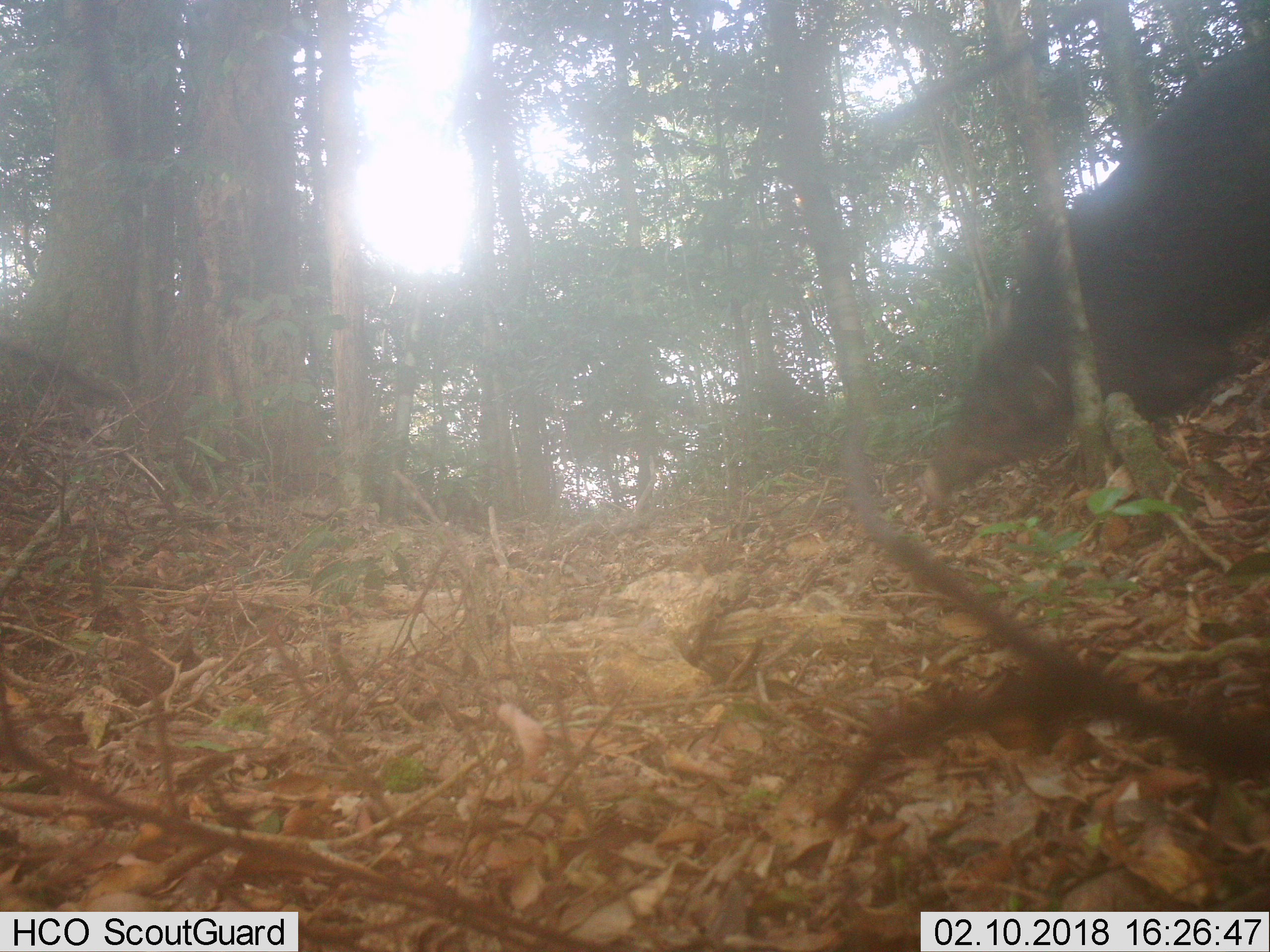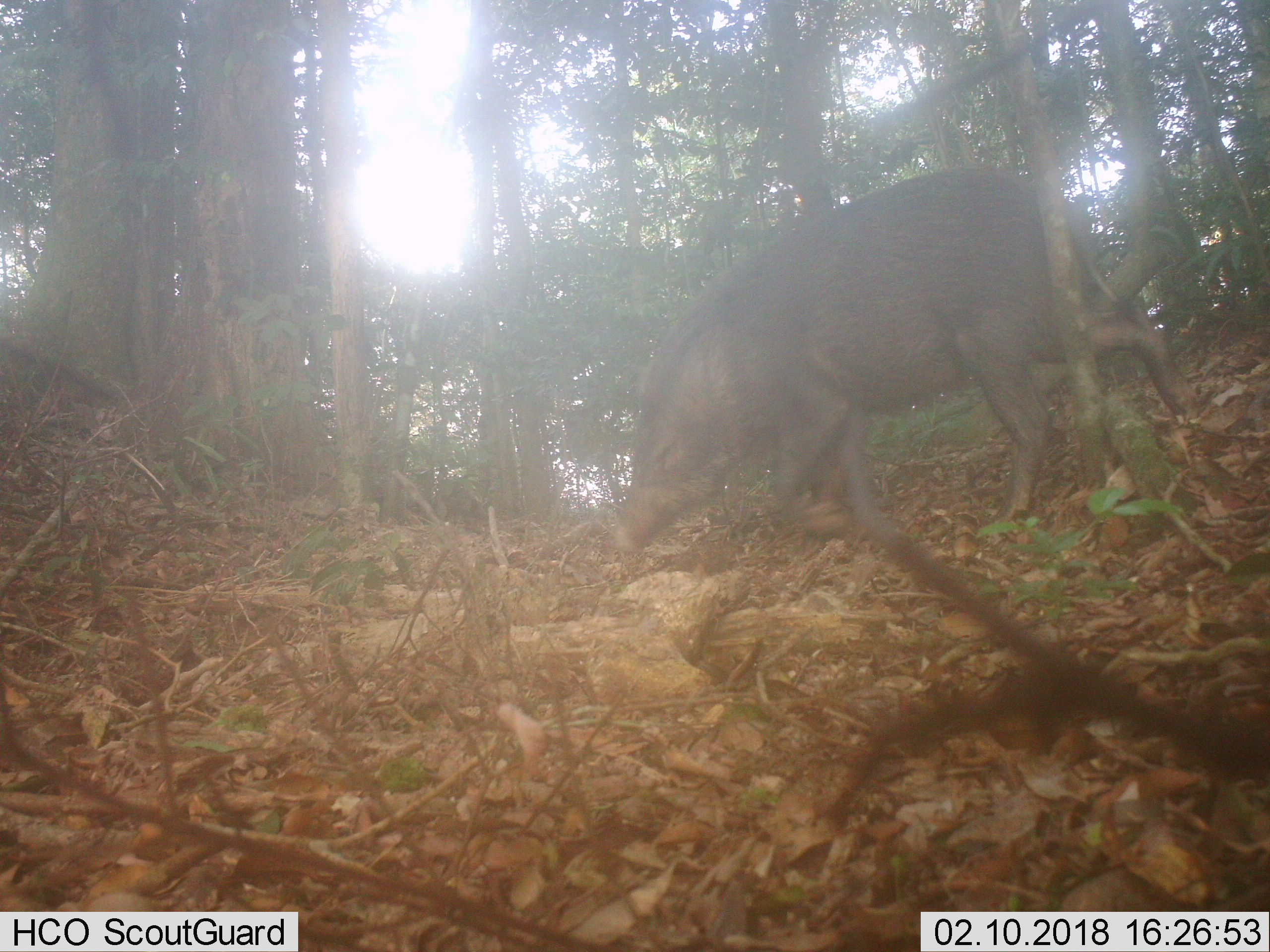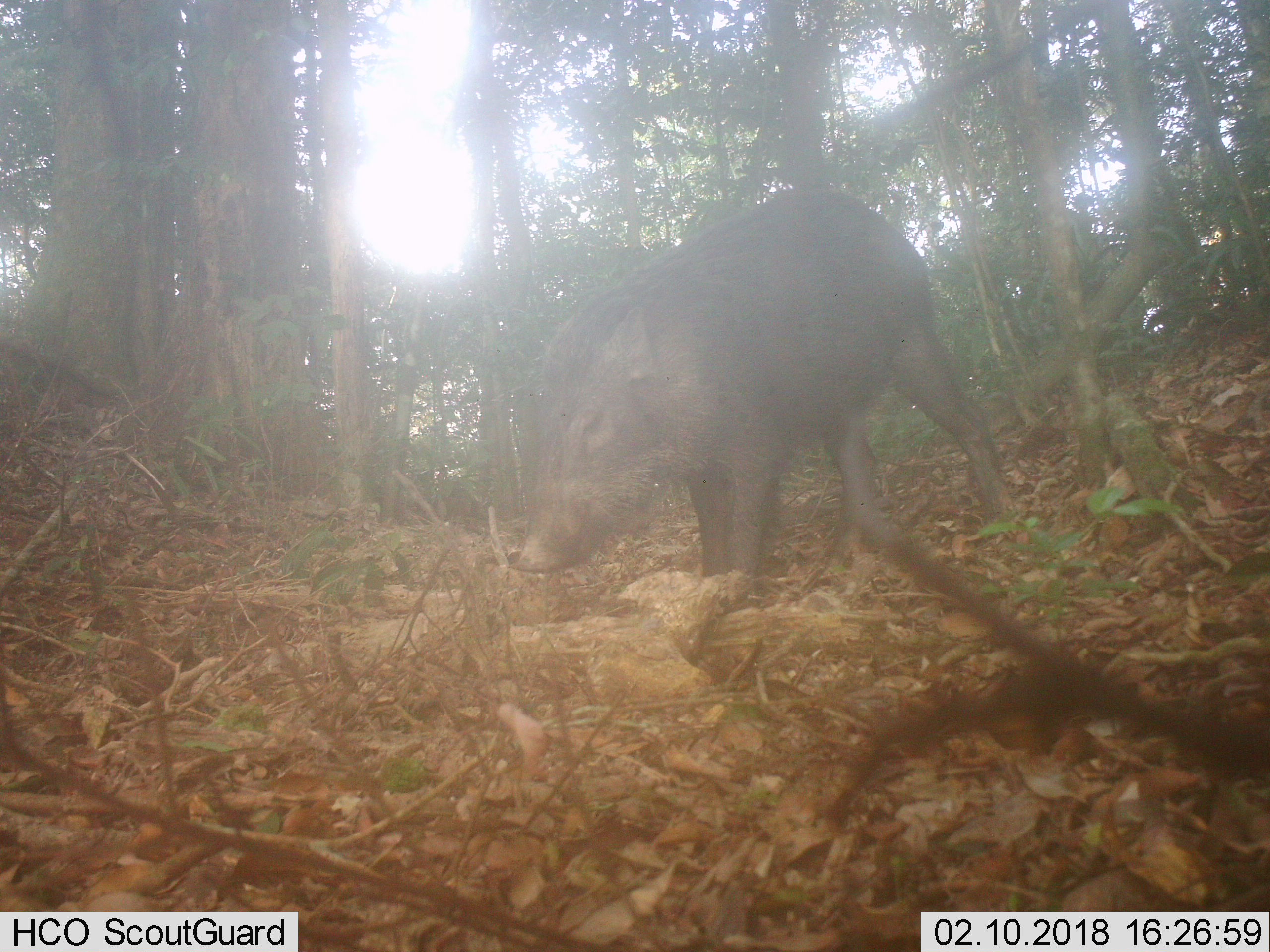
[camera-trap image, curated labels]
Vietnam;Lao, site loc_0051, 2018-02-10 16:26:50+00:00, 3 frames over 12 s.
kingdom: Animalia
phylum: Chordata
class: Mammalia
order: Artiodactyla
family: Suidae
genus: Sus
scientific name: Sus scrofa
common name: eurasian wild pig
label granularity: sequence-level